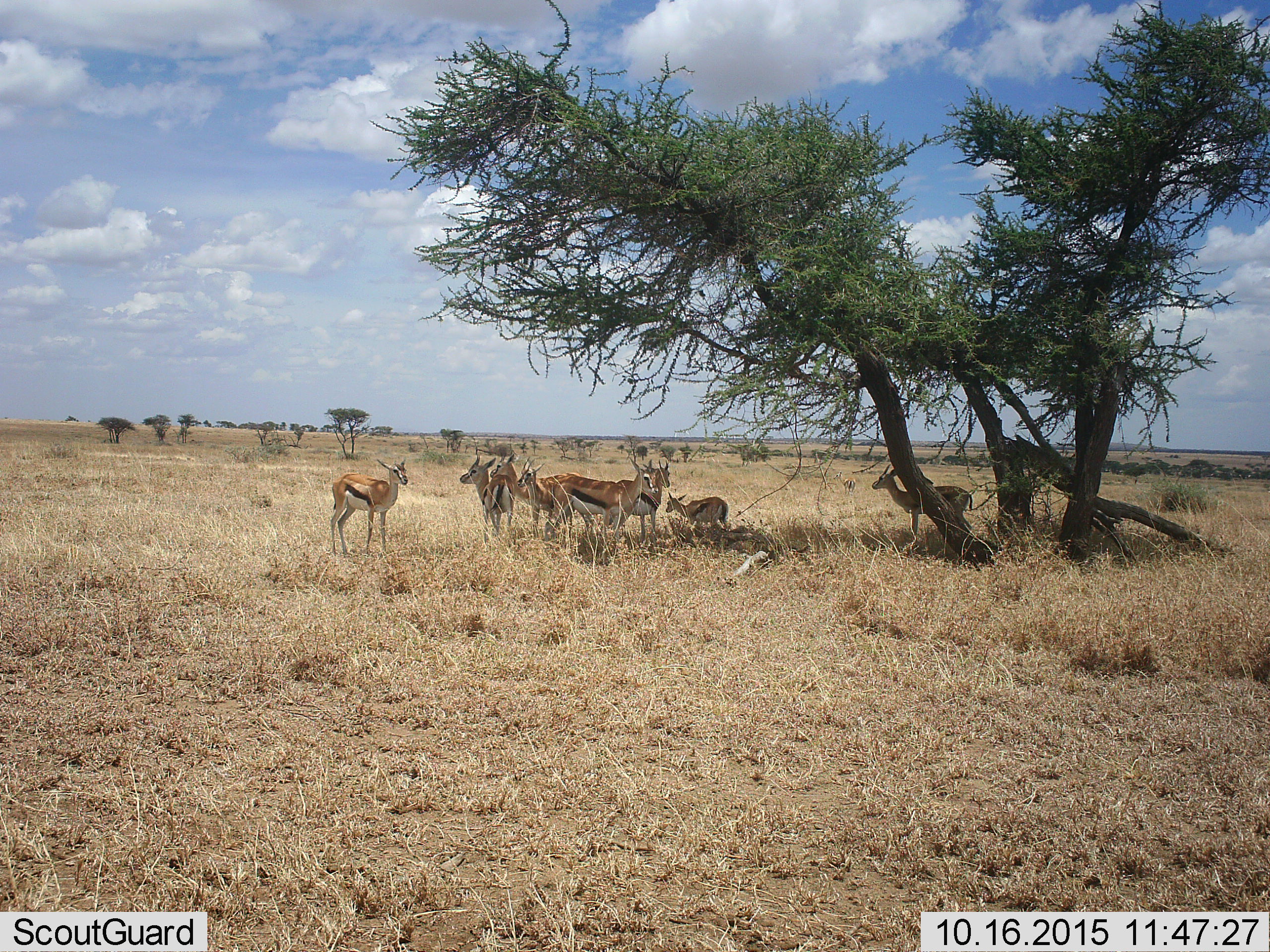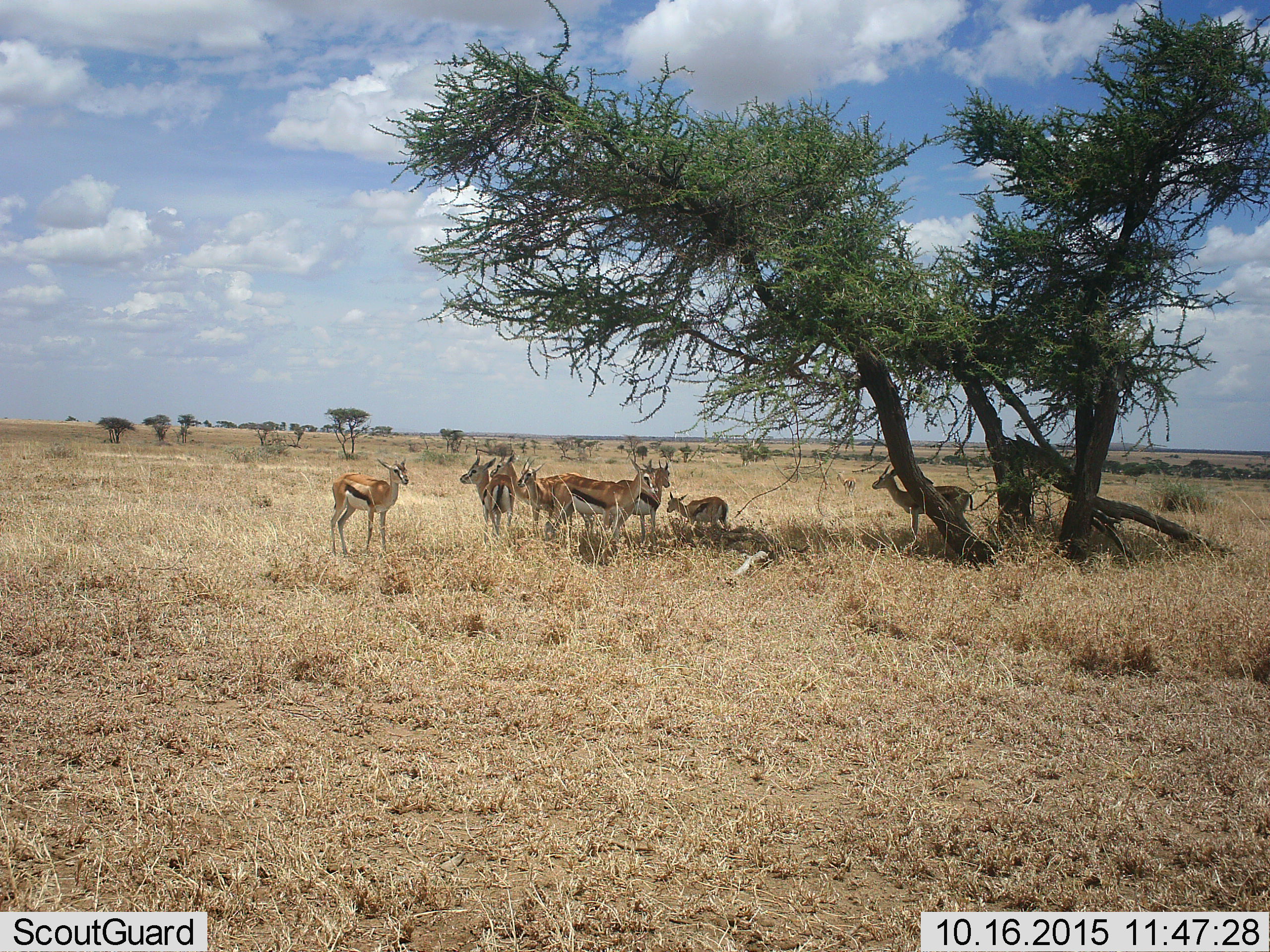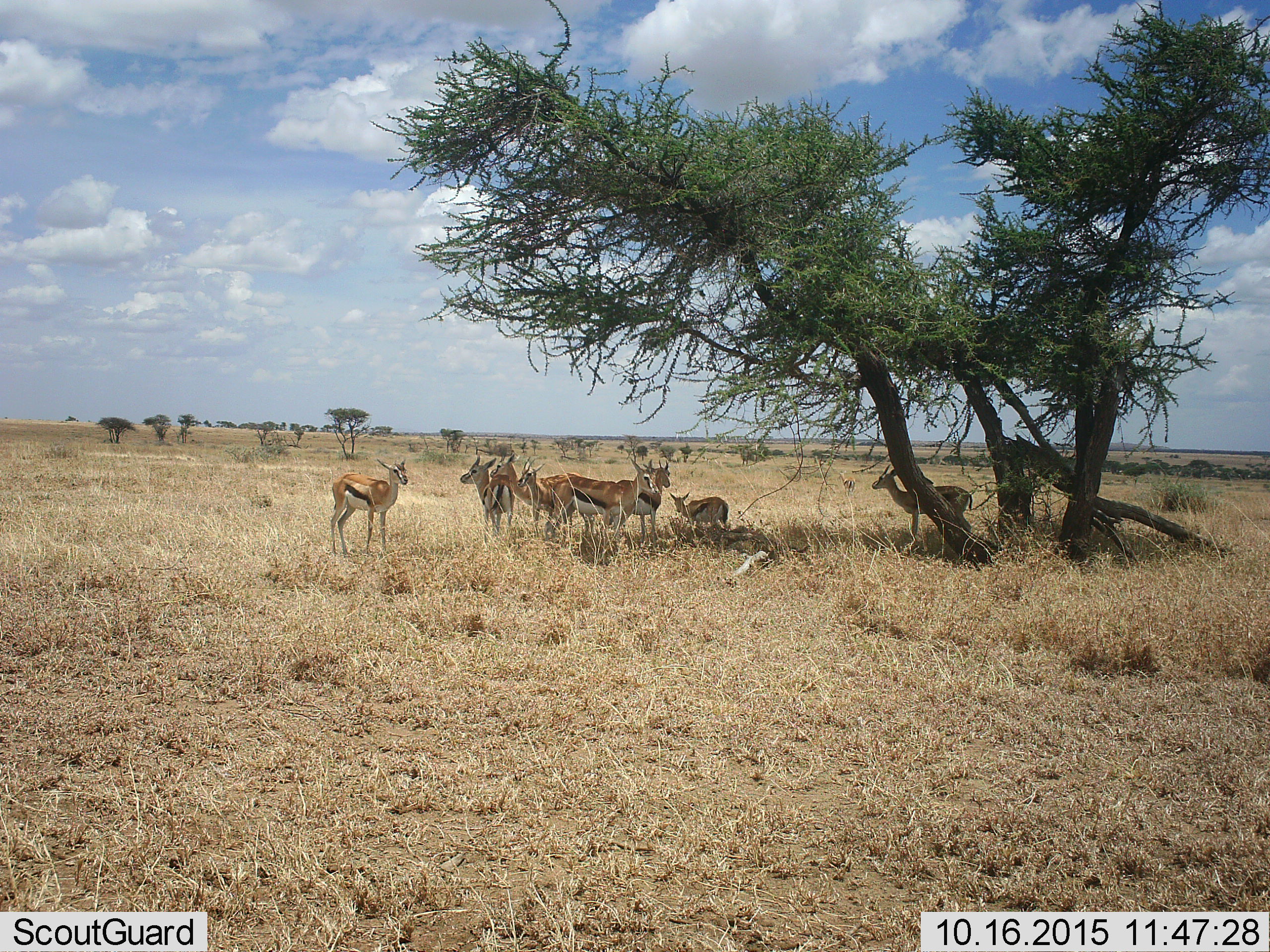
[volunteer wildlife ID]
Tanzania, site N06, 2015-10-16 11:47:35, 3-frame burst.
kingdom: Animalia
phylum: Chordata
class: Mammalia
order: Artiodactyla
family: Bovidae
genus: Eudorcas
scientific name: Eudorcas thomsonii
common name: thomson's gazelle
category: gazellethomsons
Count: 8.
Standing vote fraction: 89%.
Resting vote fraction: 33%.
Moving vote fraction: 11%.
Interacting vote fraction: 22%.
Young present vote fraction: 67%.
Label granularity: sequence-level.